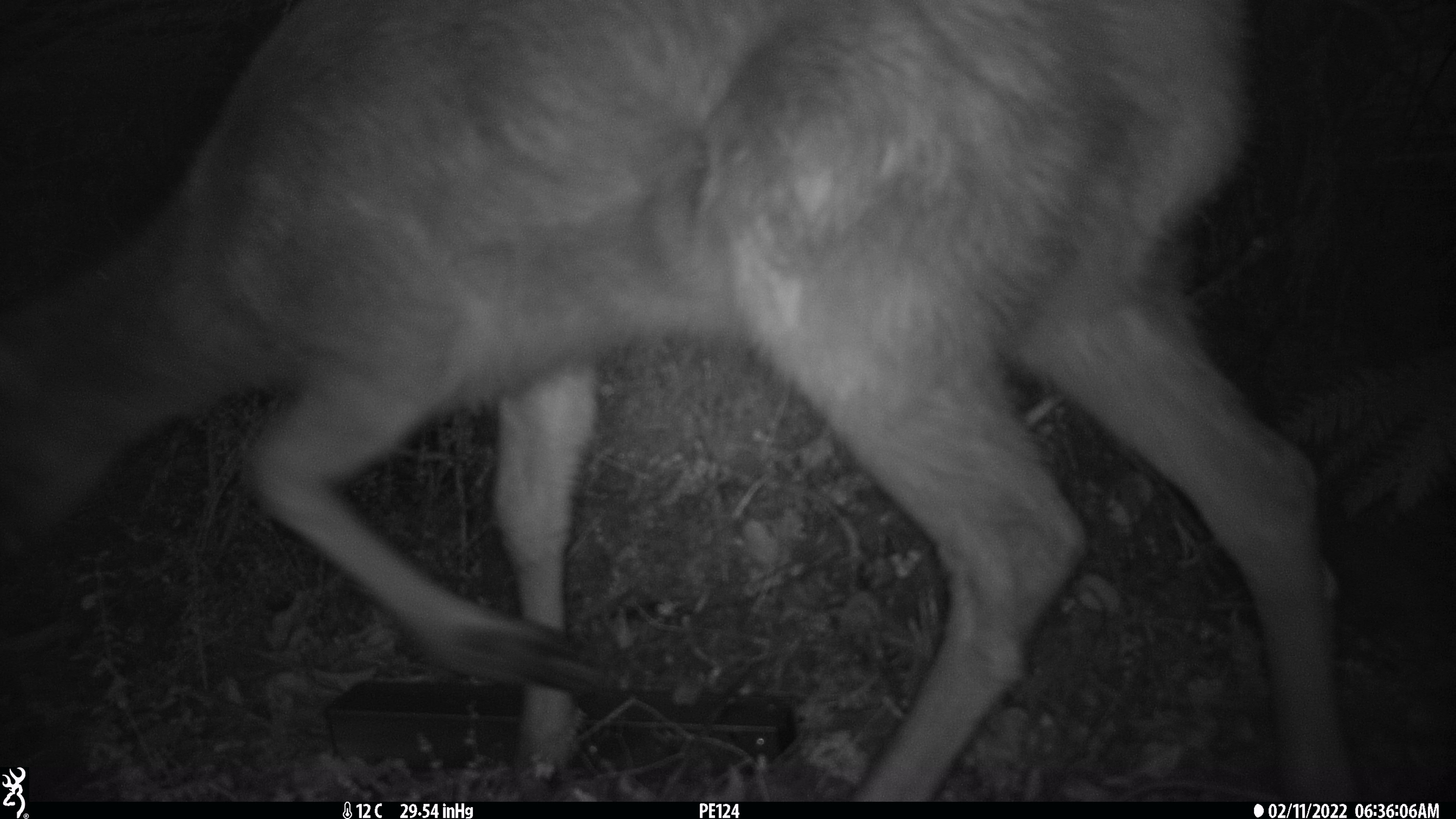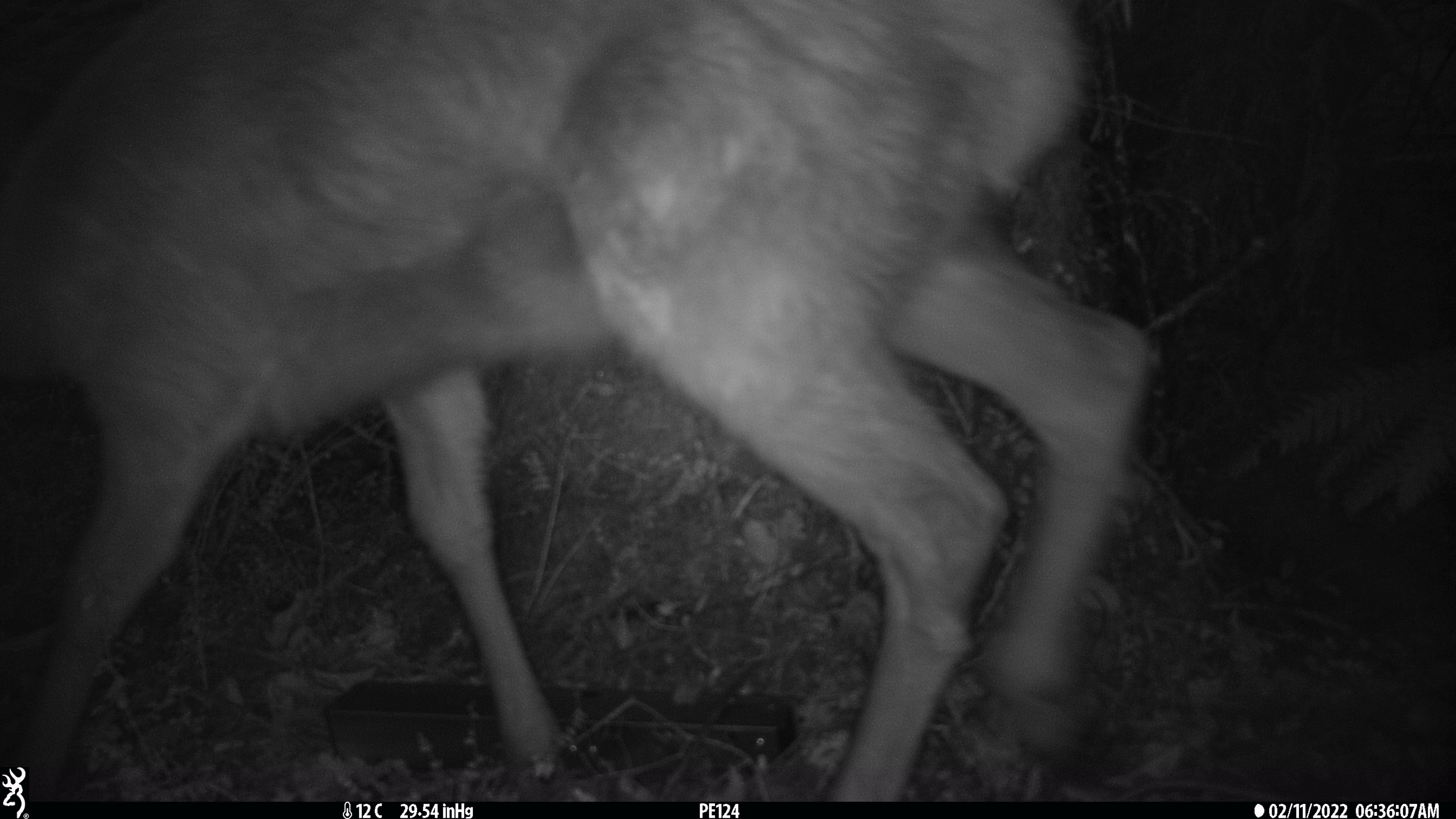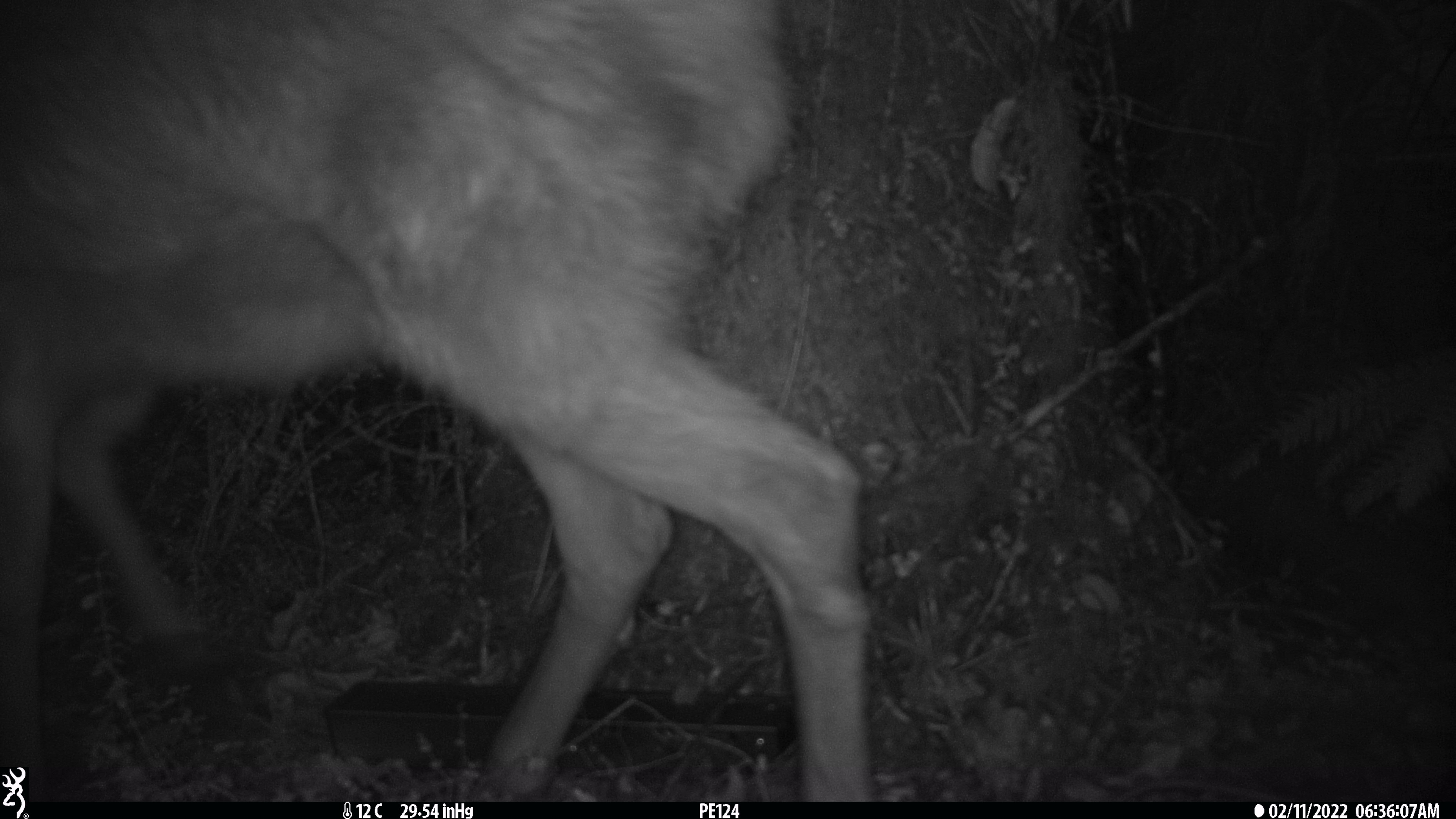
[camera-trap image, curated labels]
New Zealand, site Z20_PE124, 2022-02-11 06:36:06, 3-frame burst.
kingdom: Animalia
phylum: Chordata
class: Mammalia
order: Artiodactyla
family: Cervidae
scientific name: Cervidae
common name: deer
Deer (Cervidae).